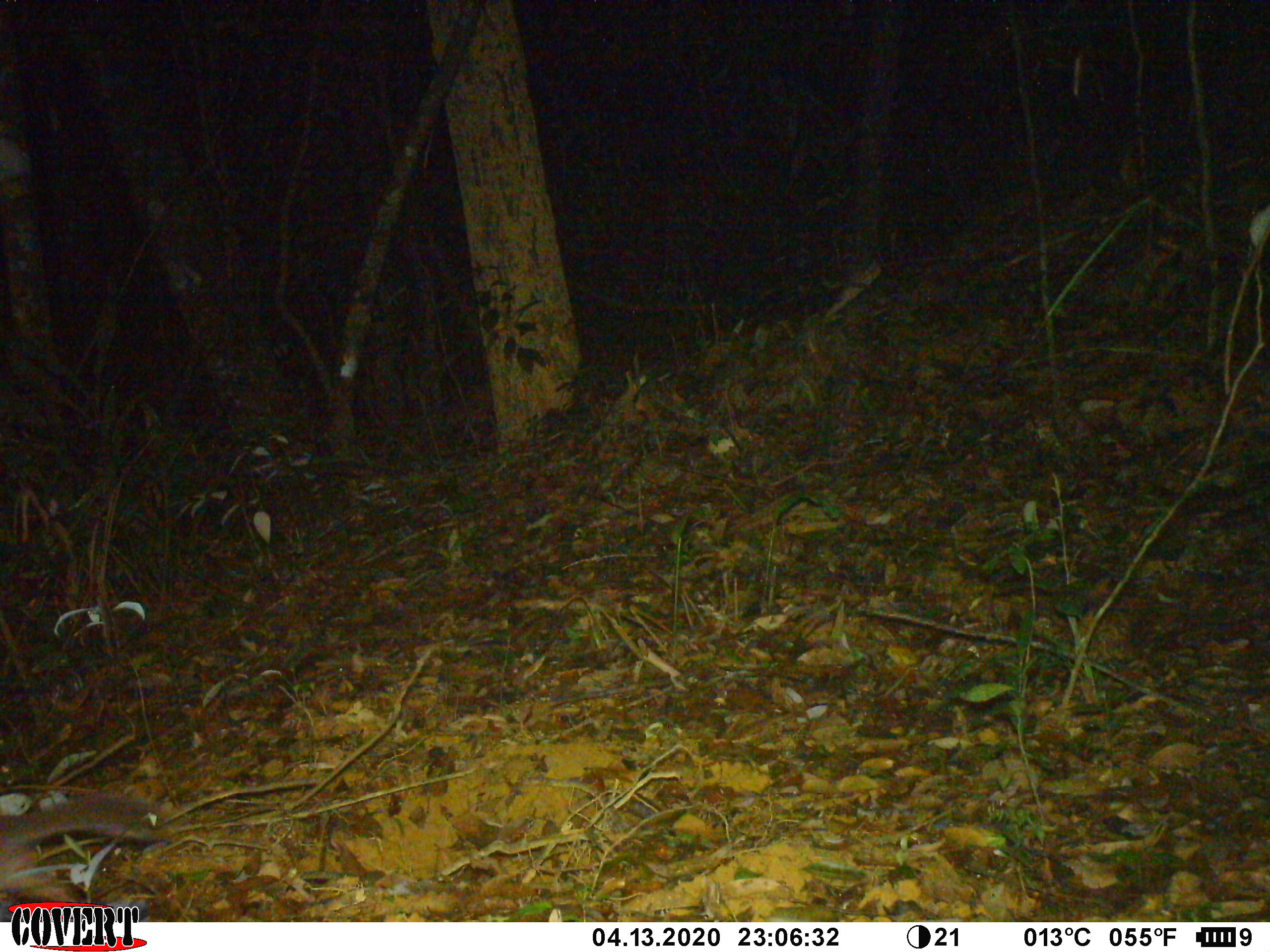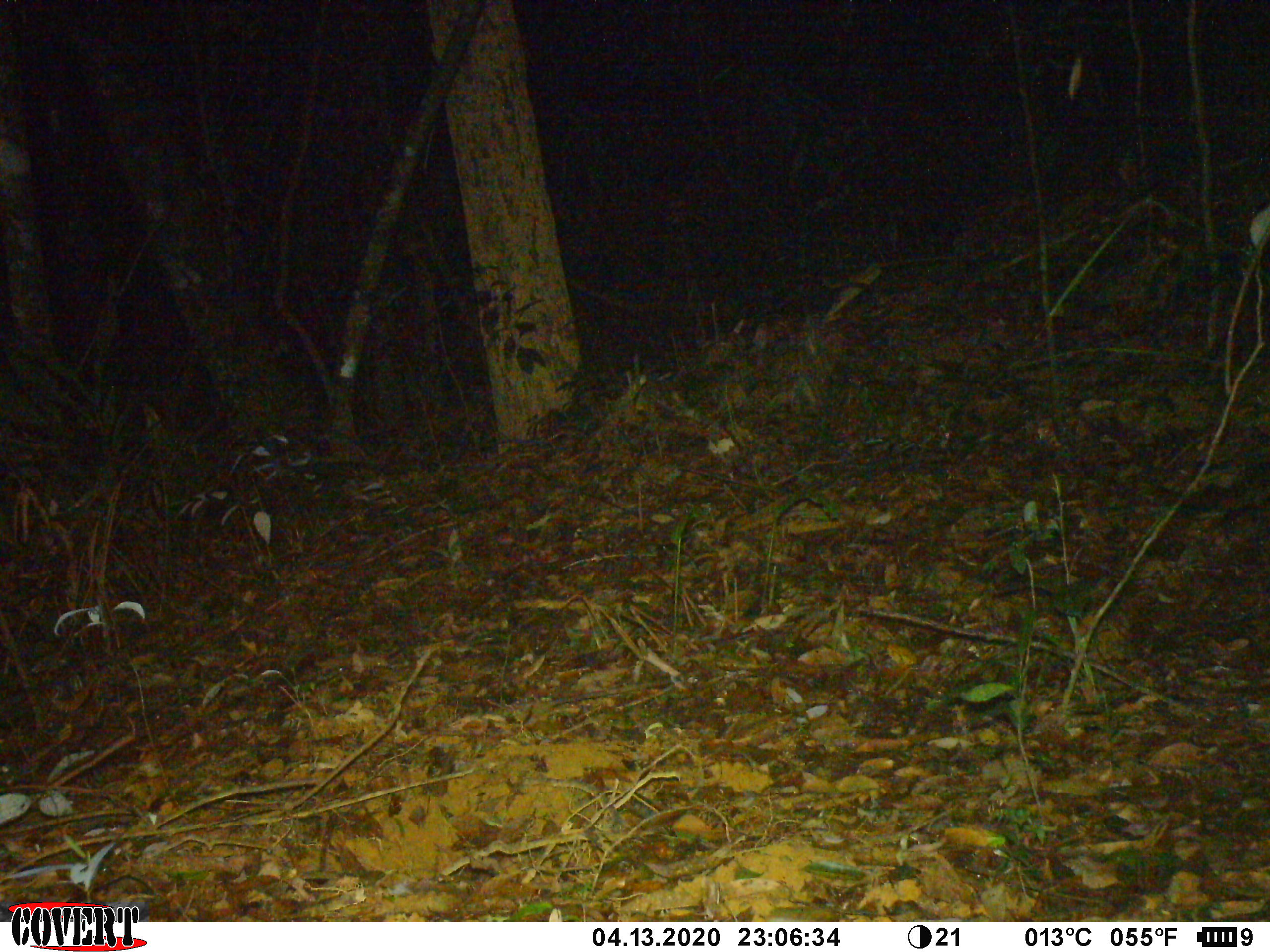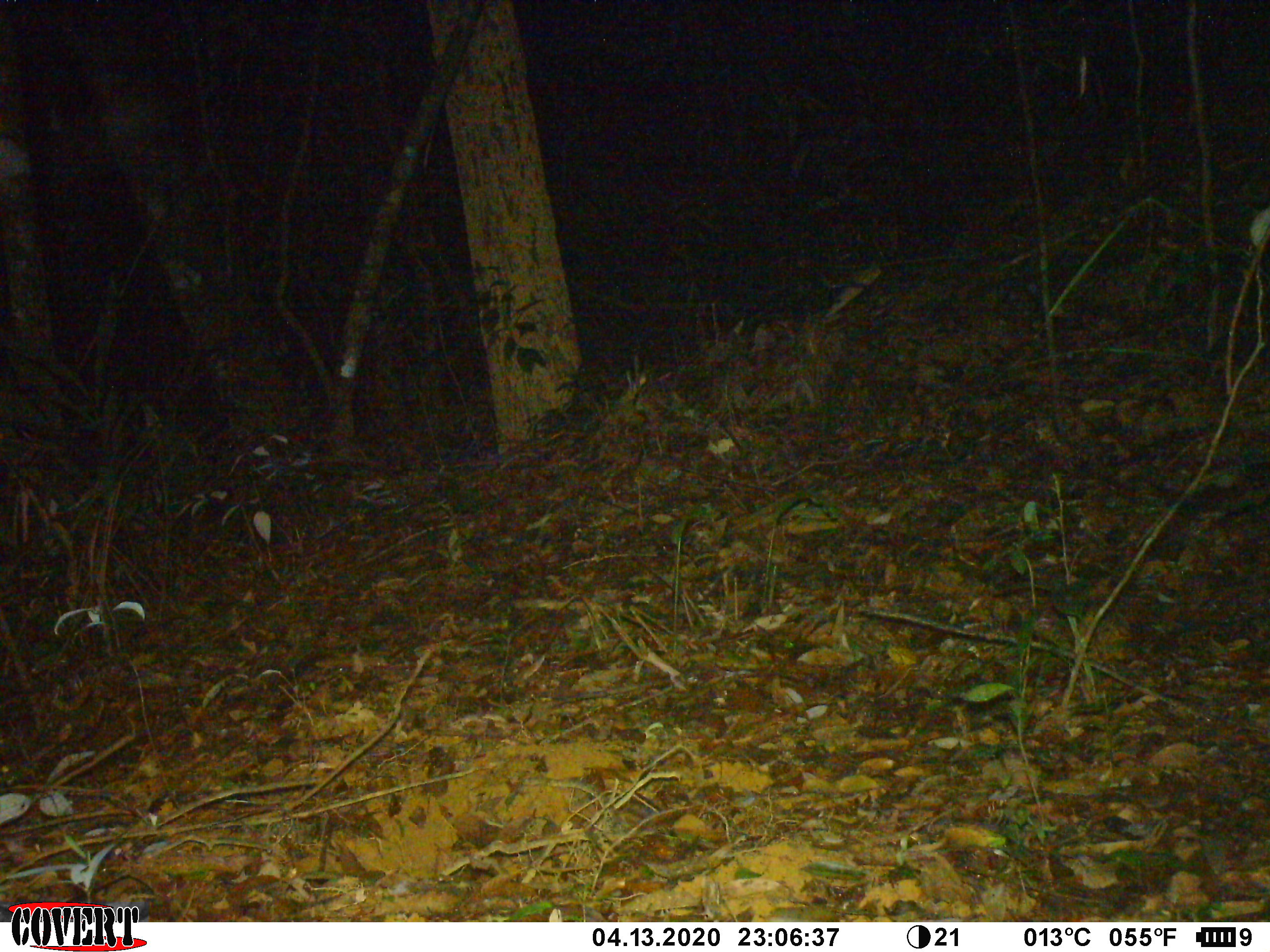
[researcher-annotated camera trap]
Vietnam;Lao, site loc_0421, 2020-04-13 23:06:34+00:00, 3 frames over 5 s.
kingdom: Animalia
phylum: Chordata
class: Mammalia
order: Carnivora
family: Mustelidae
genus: Melogale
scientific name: Melogale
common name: ferret badger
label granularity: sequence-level